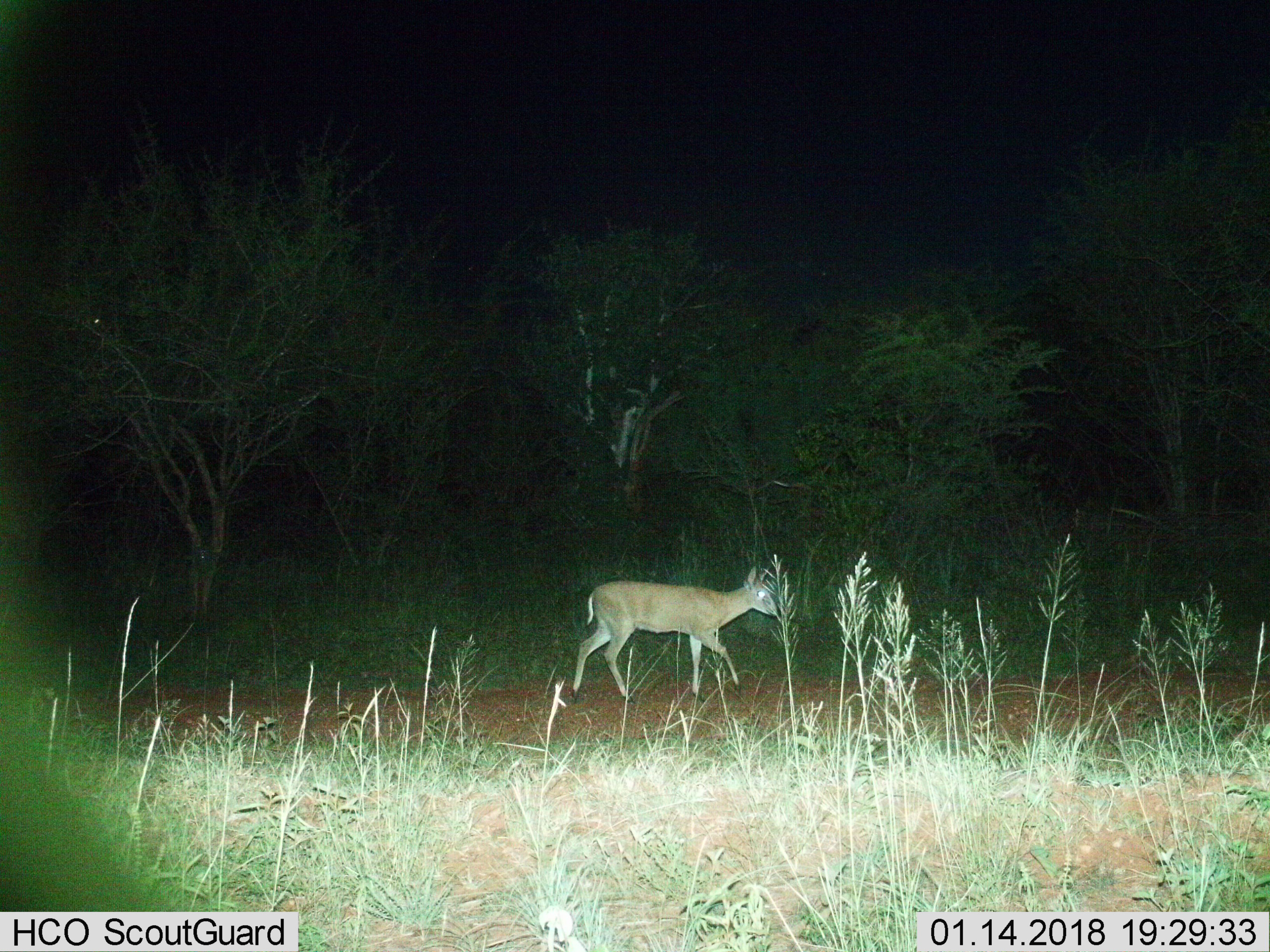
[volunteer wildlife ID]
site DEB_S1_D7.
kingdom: Animalia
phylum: Chordata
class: Mammalia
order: Artiodactyla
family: Bovidae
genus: Sylvicapra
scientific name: Sylvicapra grimmia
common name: common duiker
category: duikercommongrey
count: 1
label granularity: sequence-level